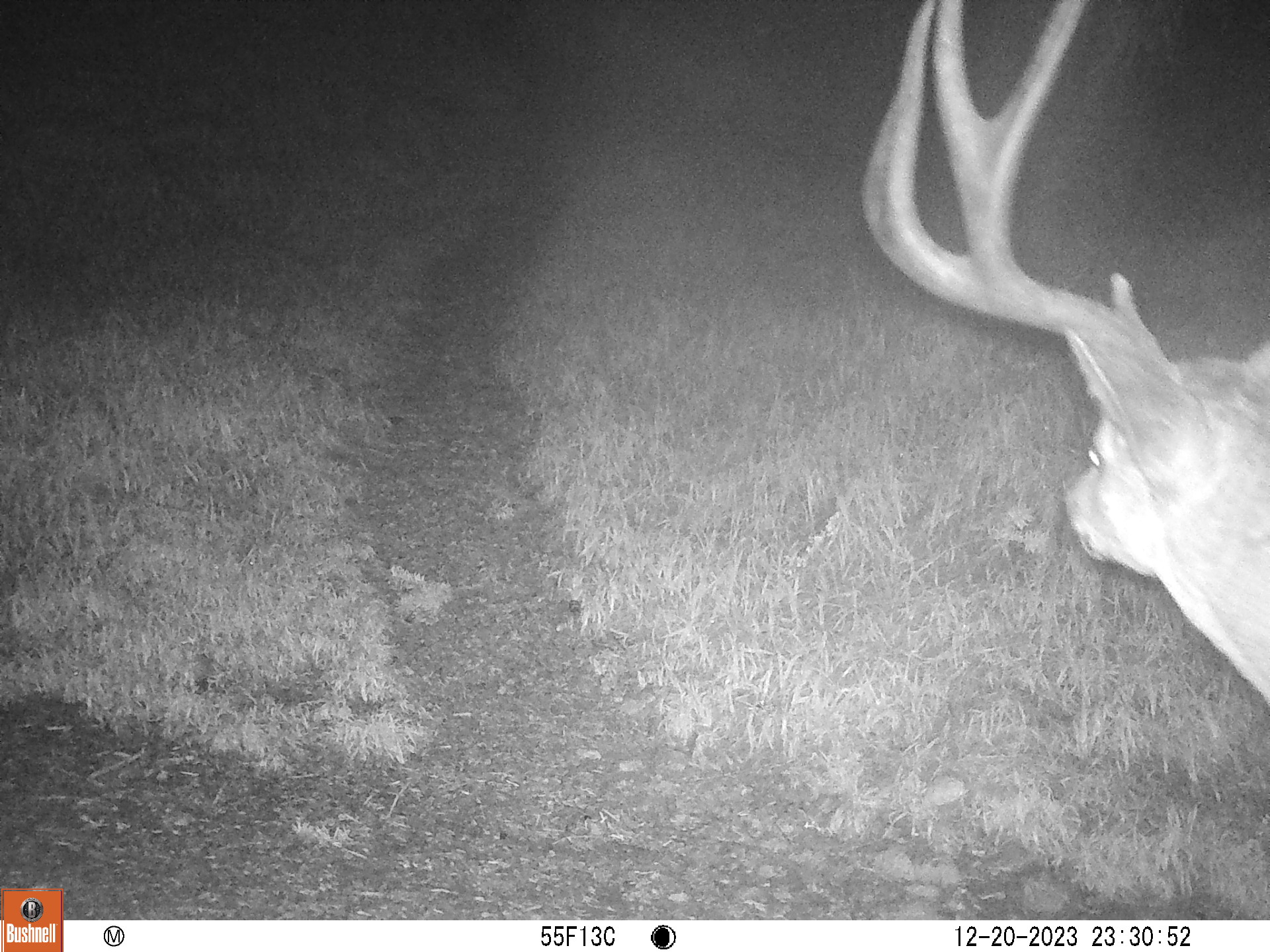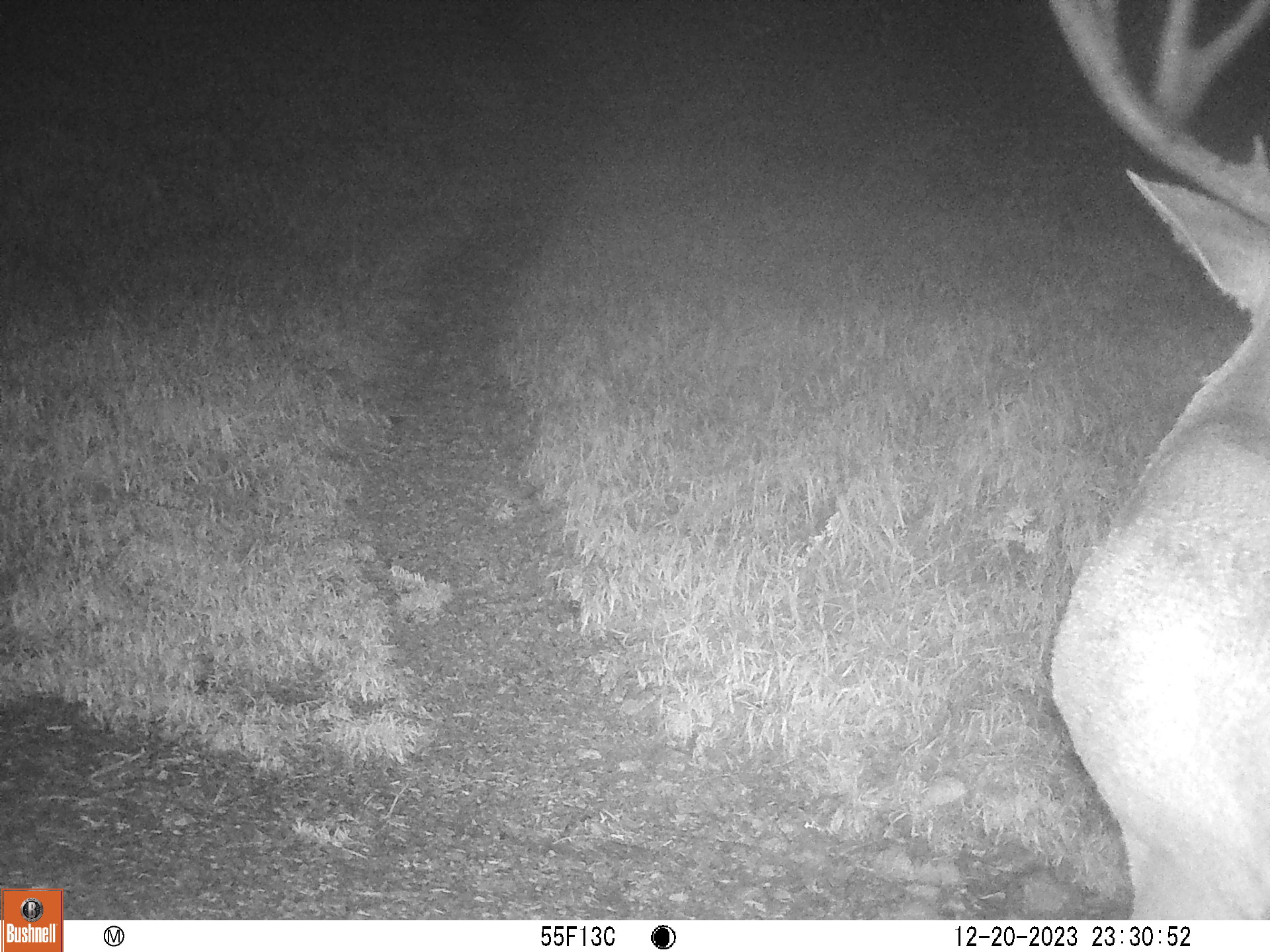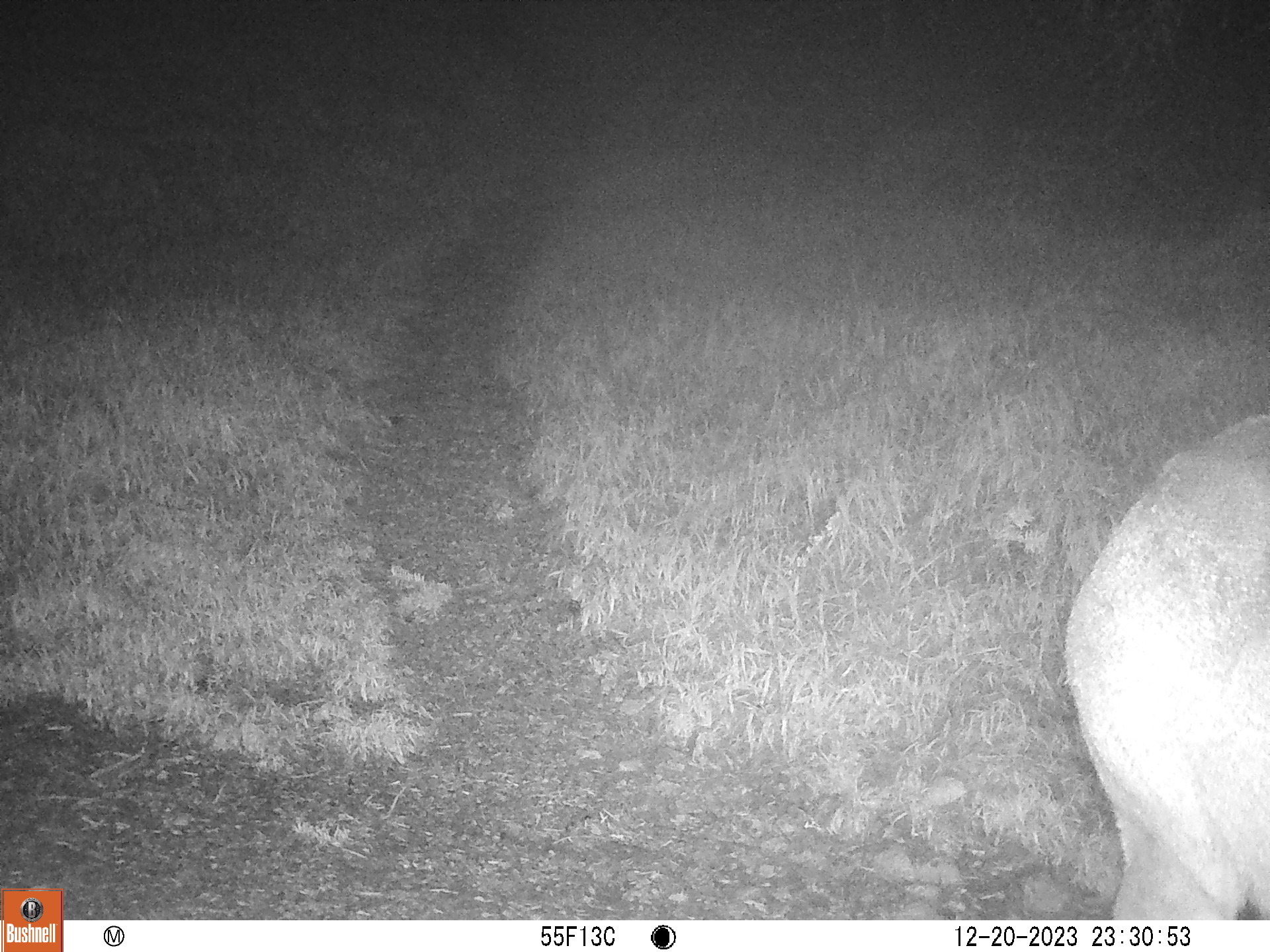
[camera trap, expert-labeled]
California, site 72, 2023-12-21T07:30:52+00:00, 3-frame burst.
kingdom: Animalia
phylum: Chordata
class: Mammalia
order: Artiodactyla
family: Cervidae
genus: Odocoileus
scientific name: Odocoileus hemionus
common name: mule deer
Mule deer (Odocoileus hemionus).